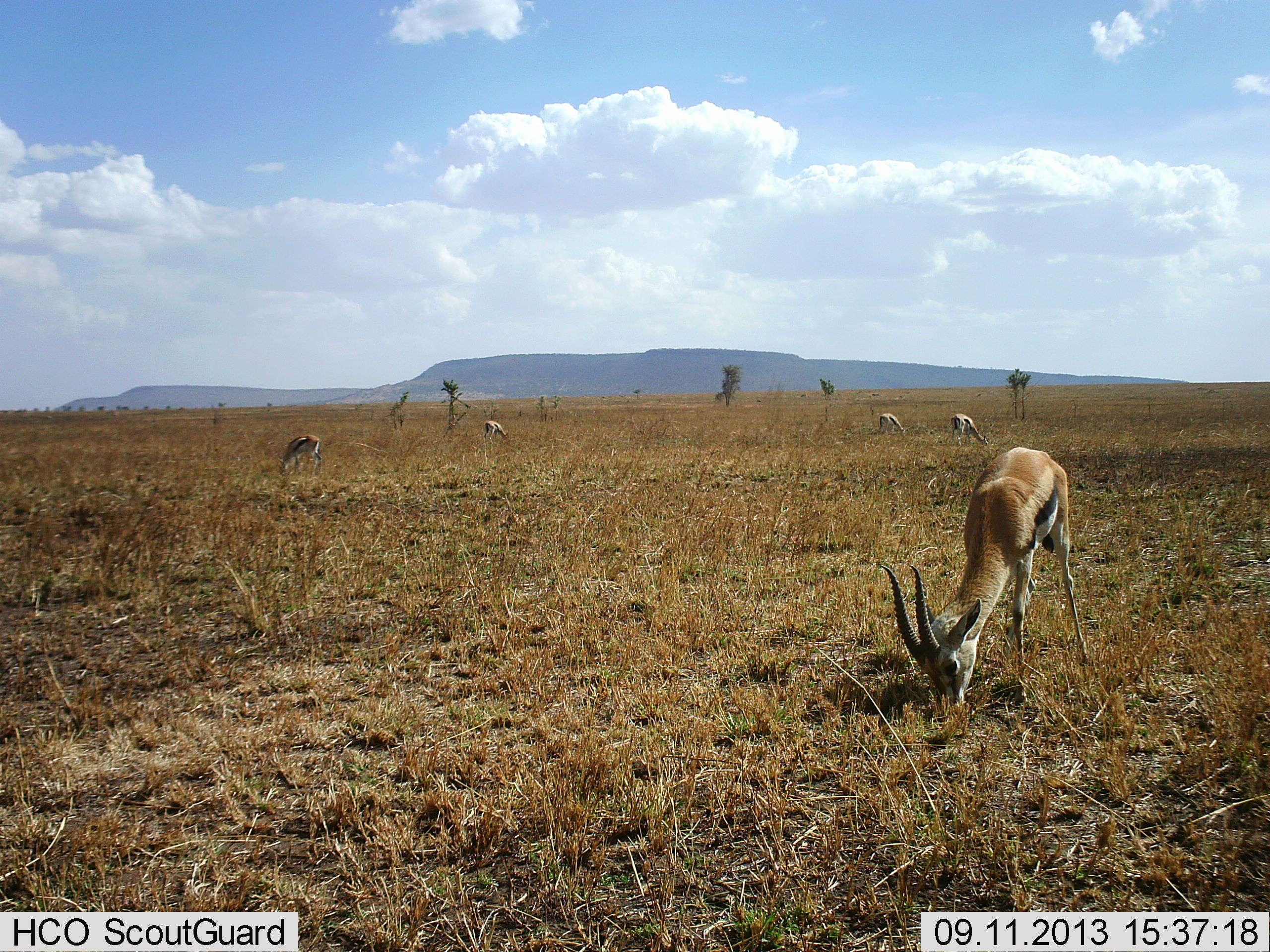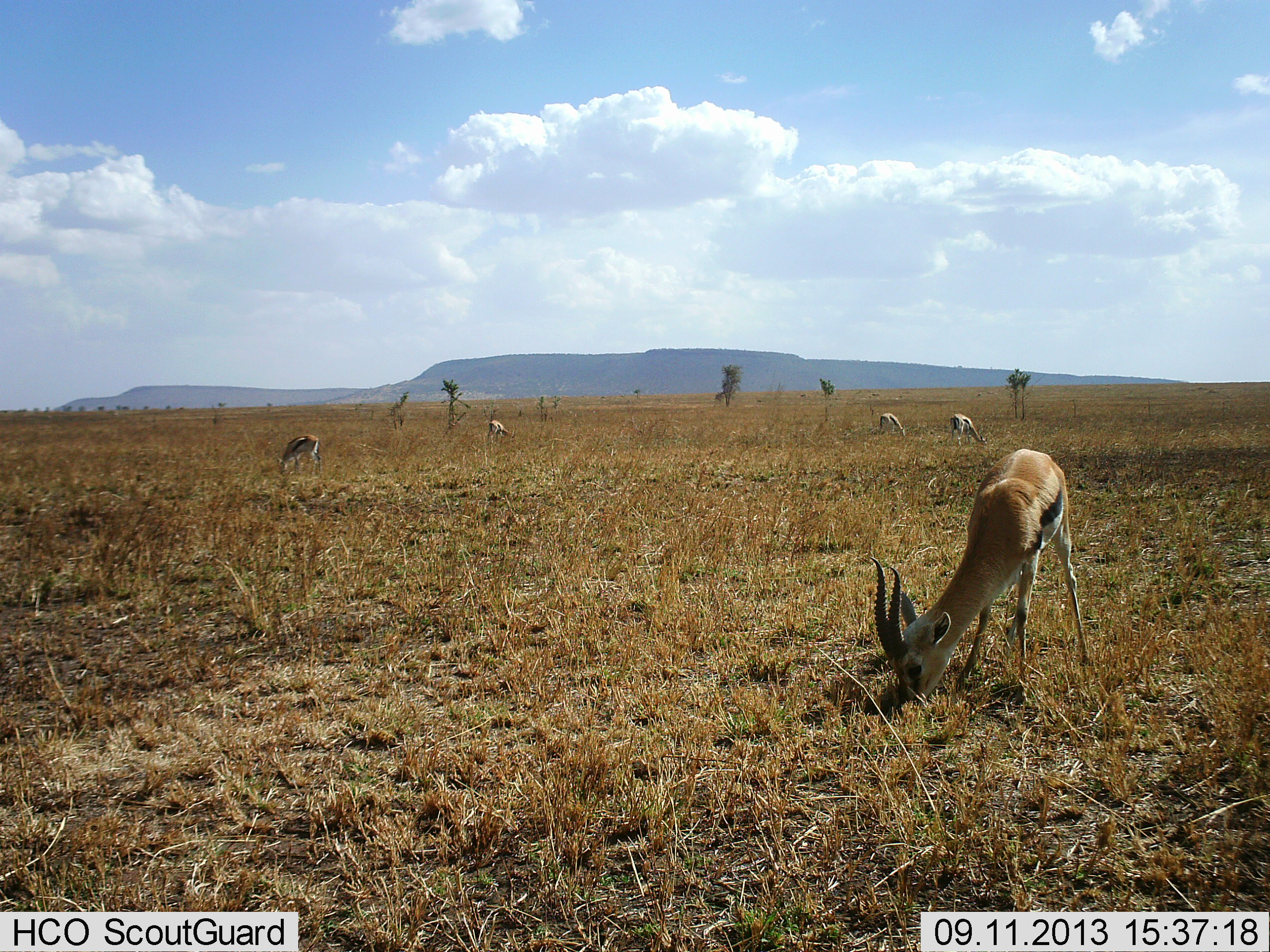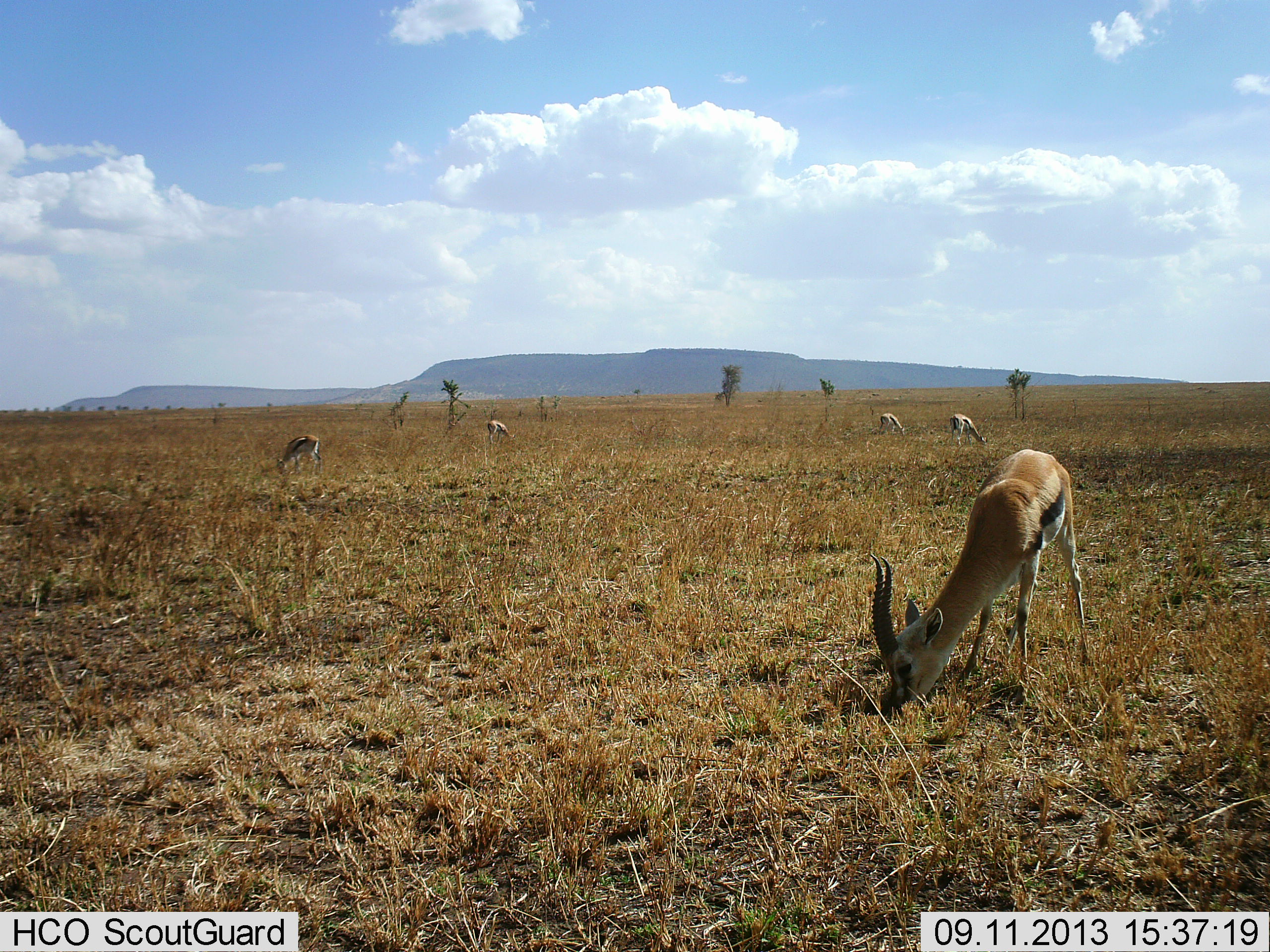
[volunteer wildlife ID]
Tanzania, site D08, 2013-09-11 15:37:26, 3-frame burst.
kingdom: Animalia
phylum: Chordata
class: Mammalia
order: Artiodactyla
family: Bovidae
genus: Eudorcas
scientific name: Eudorcas thomsonii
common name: thomson's gazelle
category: gazellethomsons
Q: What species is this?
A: Gazellethomsons (thomson's gazelle) (Eudorcas thomsonii).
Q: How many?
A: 5.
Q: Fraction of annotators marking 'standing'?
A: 6%.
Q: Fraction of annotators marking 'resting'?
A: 3%.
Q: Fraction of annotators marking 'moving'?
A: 3%.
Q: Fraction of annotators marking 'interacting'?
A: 0%.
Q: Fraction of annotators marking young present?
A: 0%.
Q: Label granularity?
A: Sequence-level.